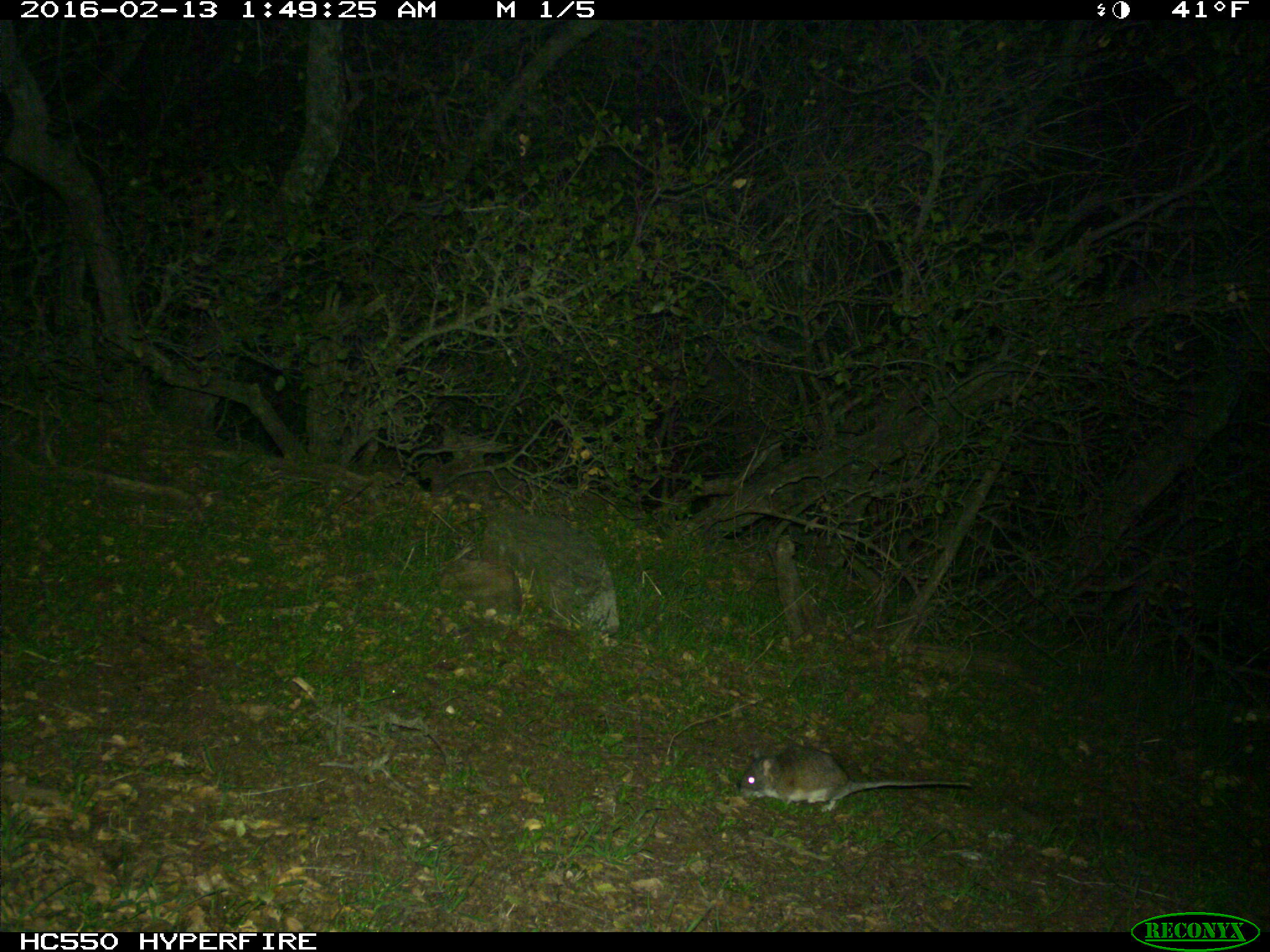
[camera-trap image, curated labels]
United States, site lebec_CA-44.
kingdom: Animalia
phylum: Chordata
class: Mammalia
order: Rodentia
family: Cricetidae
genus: Neotoma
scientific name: Neotoma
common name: pack rat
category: unidentified pack rat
Unidentified pack rat (pack rat) (Neotoma).